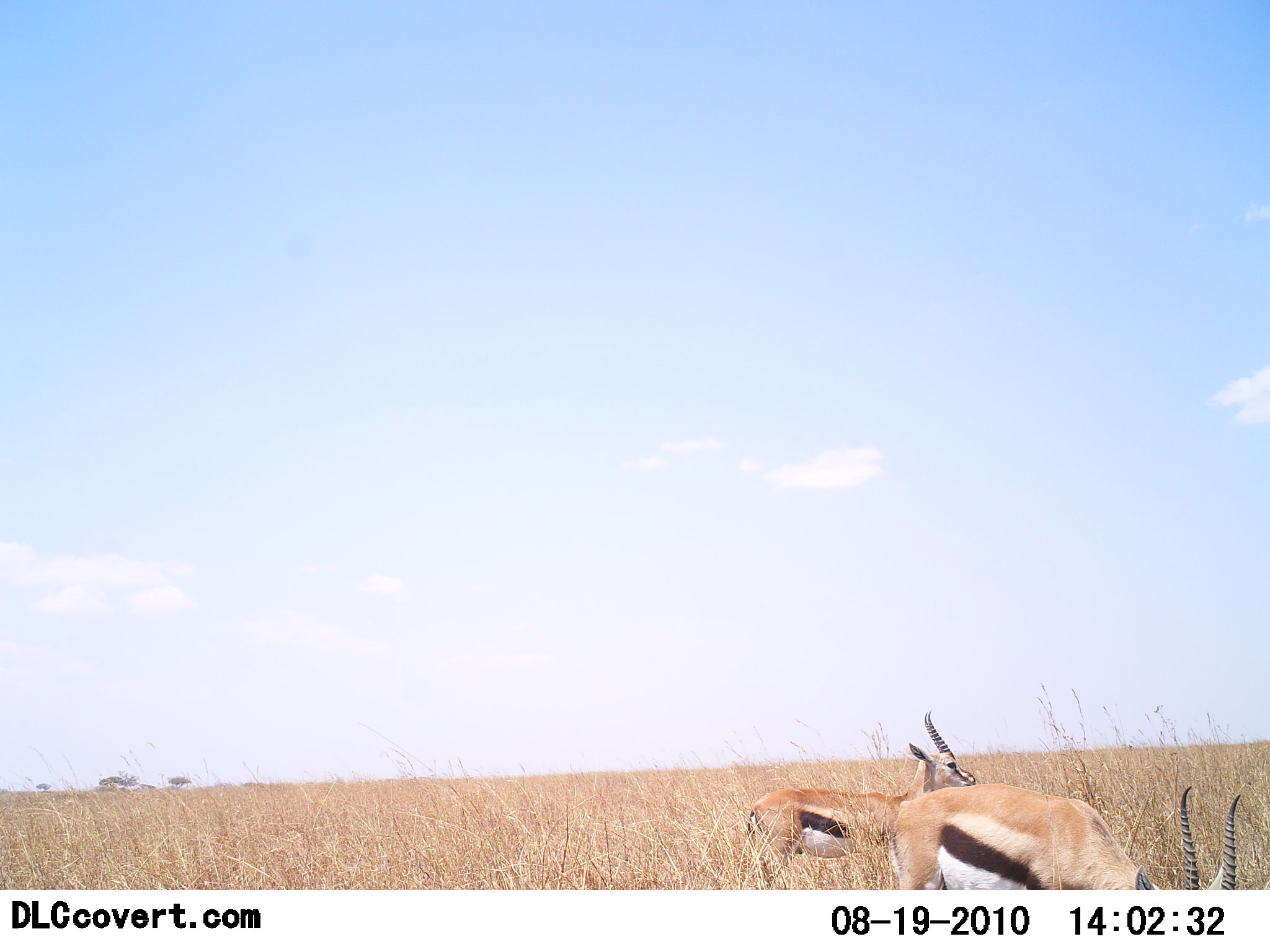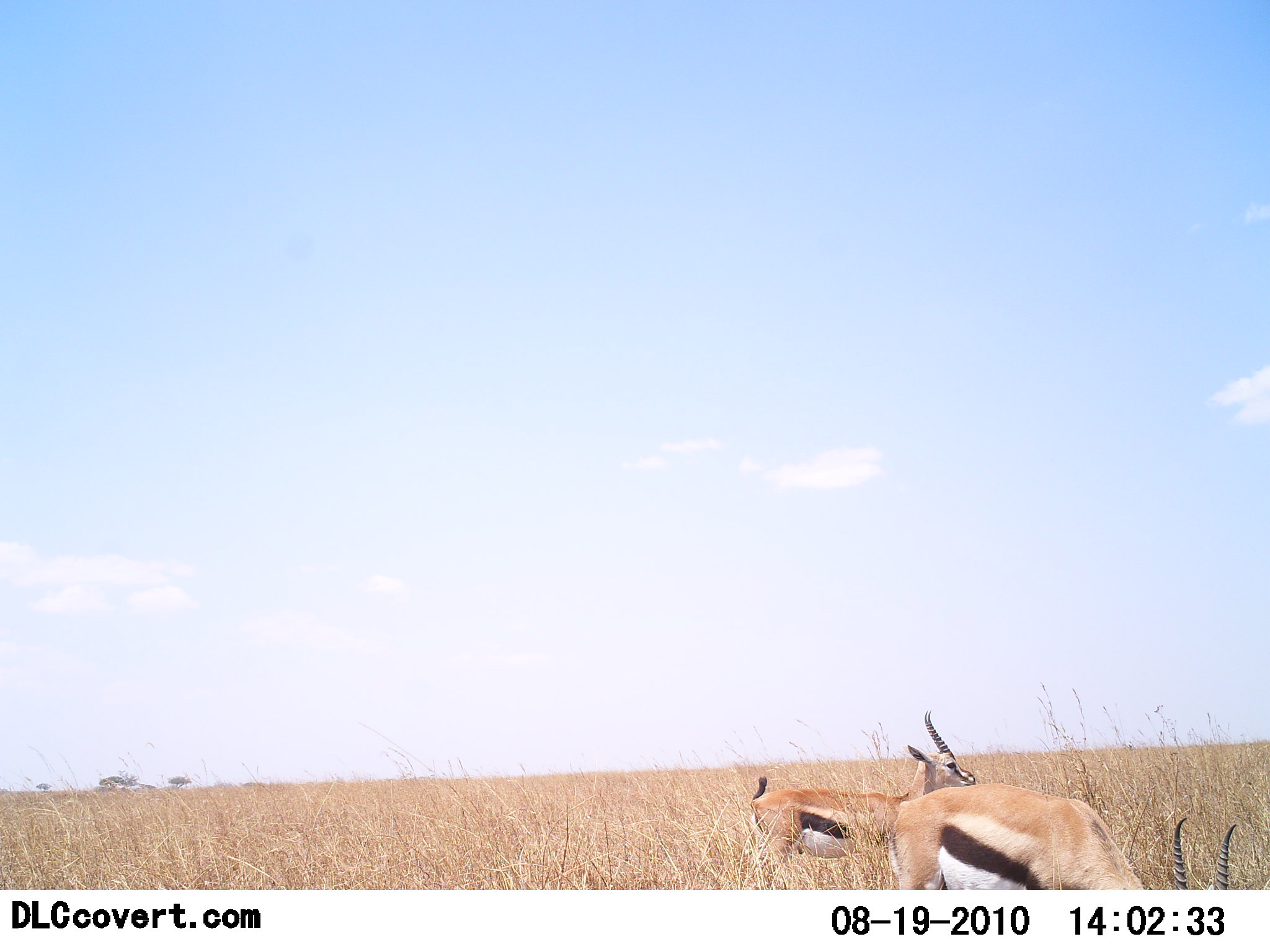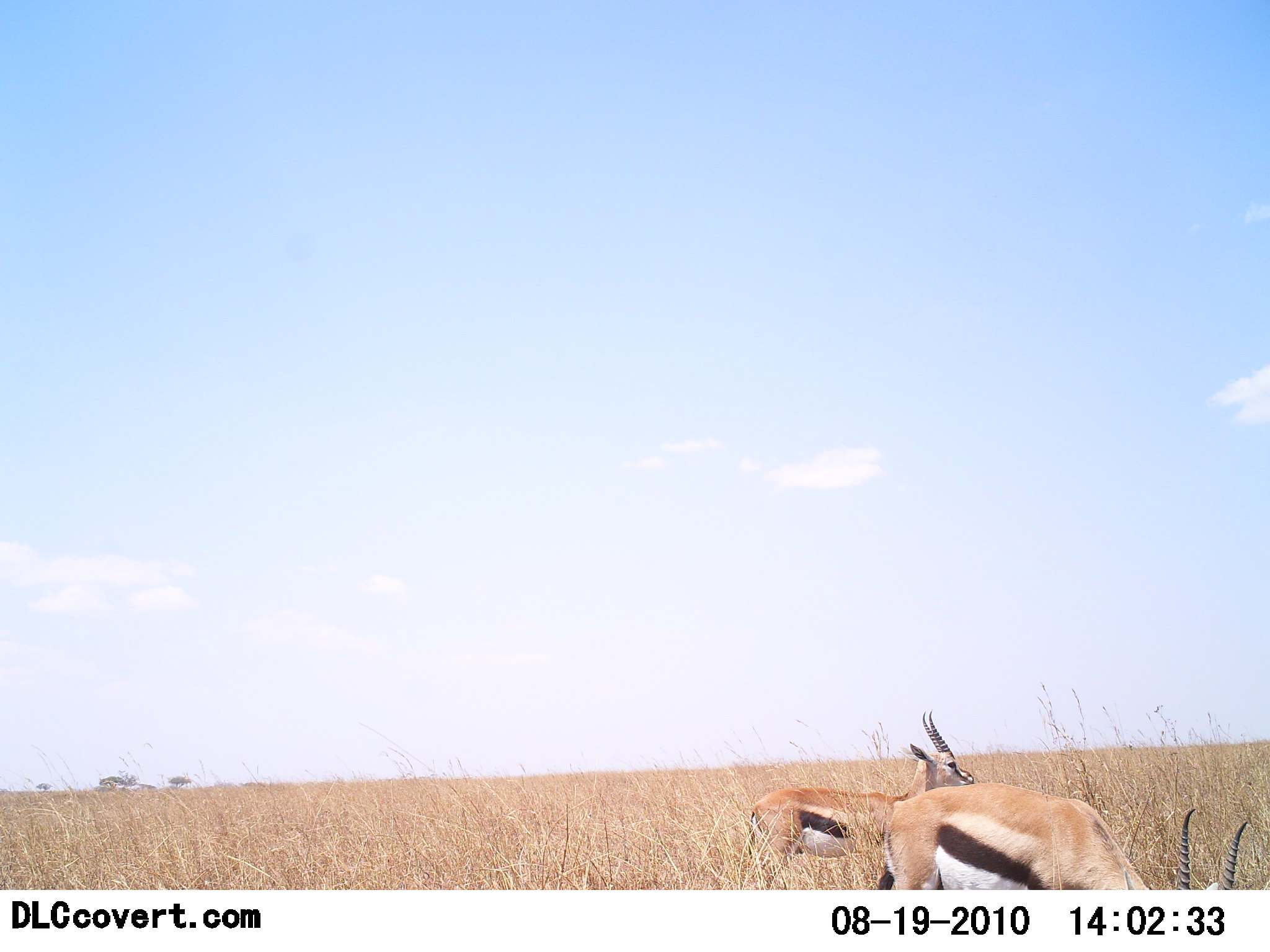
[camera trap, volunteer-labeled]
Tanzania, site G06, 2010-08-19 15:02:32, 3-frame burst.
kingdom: Animalia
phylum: Chordata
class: Mammalia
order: Artiodactyla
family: Bovidae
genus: Eudorcas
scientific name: Eudorcas thomsonii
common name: thomson's gazelle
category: gazellethomsons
Gazellethomsons (thomson's gazelle) (Eudorcas thomsonii), count 2. Behavior (volunteer vote fractions): standing 87%, resting 0%, moving 0%, interacting 0%. Young present (vote fraction): 0%. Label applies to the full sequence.